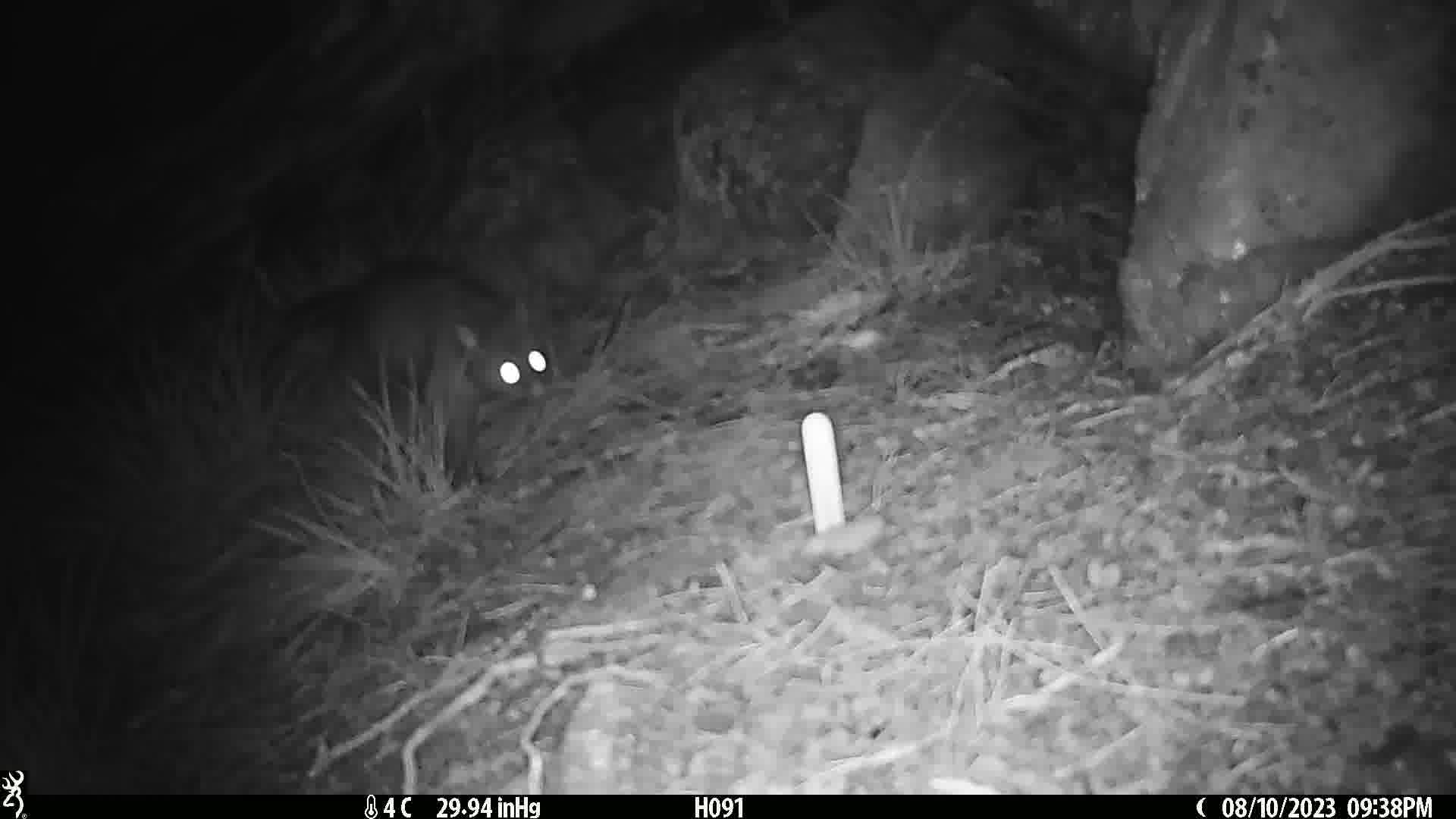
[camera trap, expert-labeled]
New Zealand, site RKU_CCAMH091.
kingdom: Animalia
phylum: Chordata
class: Mammalia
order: Diprotodontia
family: Phalangeridae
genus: Trichosurus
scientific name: Trichosurus vulpecula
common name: common brushtail possum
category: possum